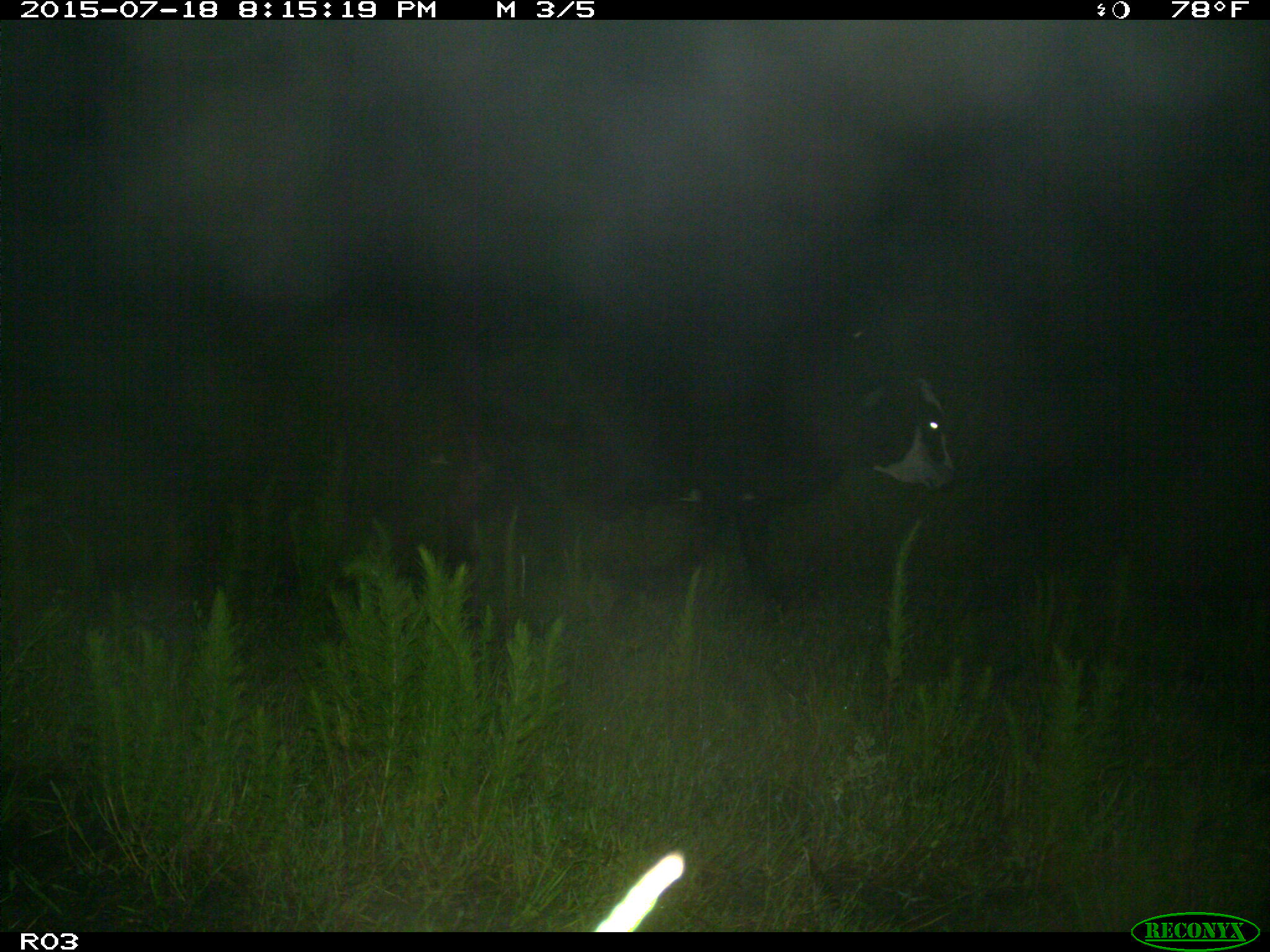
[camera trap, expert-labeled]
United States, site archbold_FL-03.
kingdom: Animalia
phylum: Chordata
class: Mammalia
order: Artiodactyla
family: Bovidae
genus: Bos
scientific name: Bos taurus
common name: domestic cow